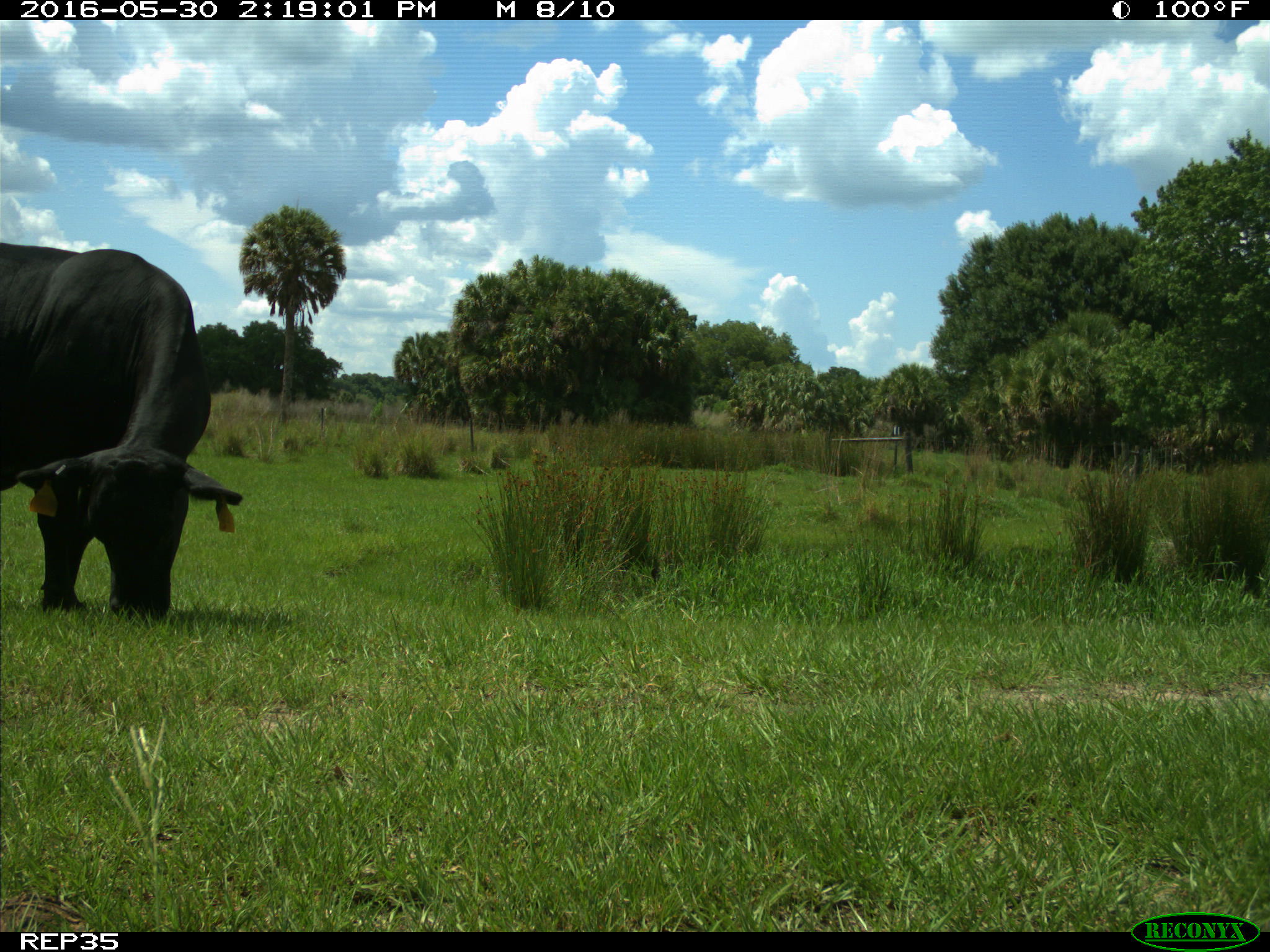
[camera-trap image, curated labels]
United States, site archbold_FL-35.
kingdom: Animalia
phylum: Chordata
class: Mammalia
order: Artiodactyla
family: Bovidae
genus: Bos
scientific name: Bos taurus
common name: domestic cow